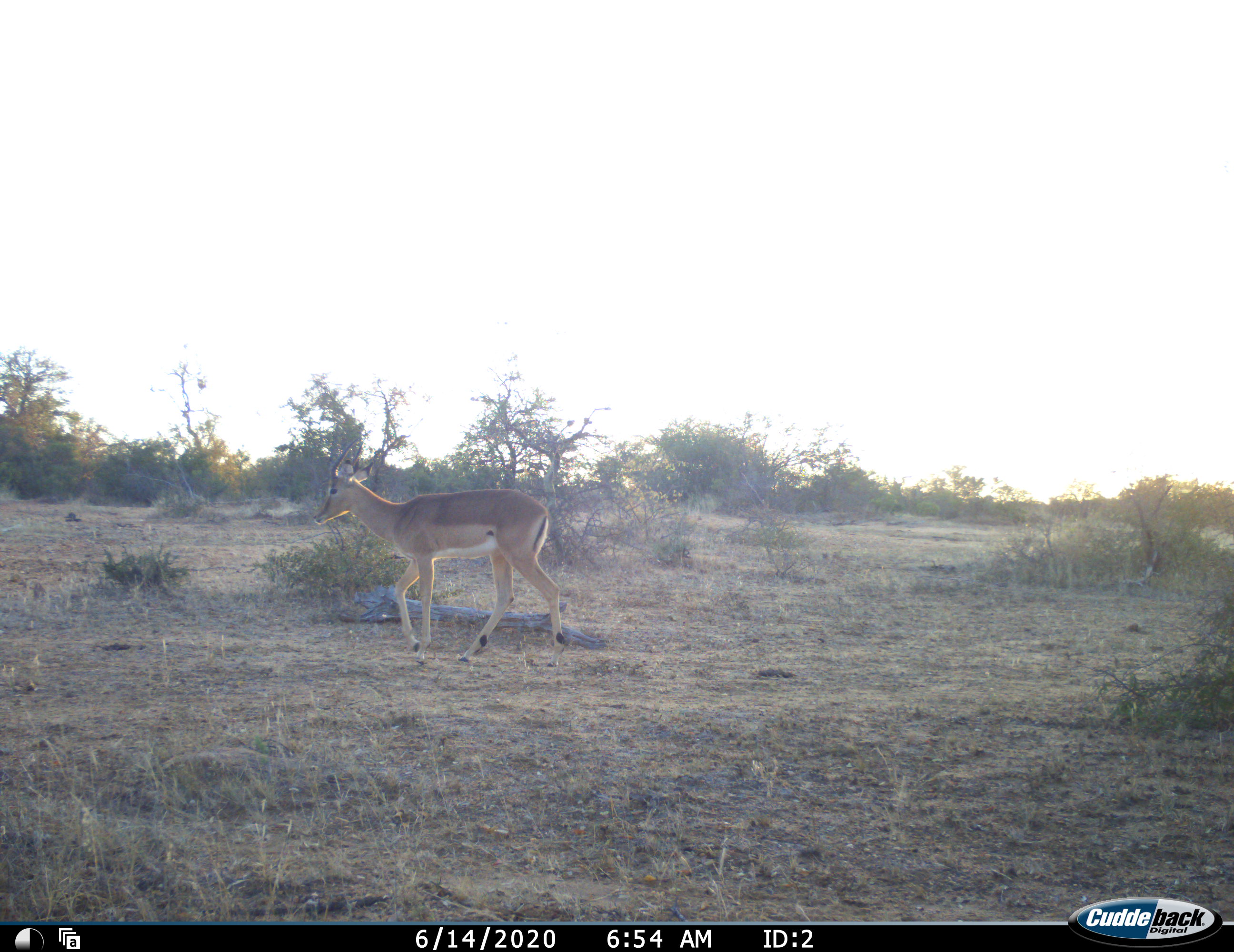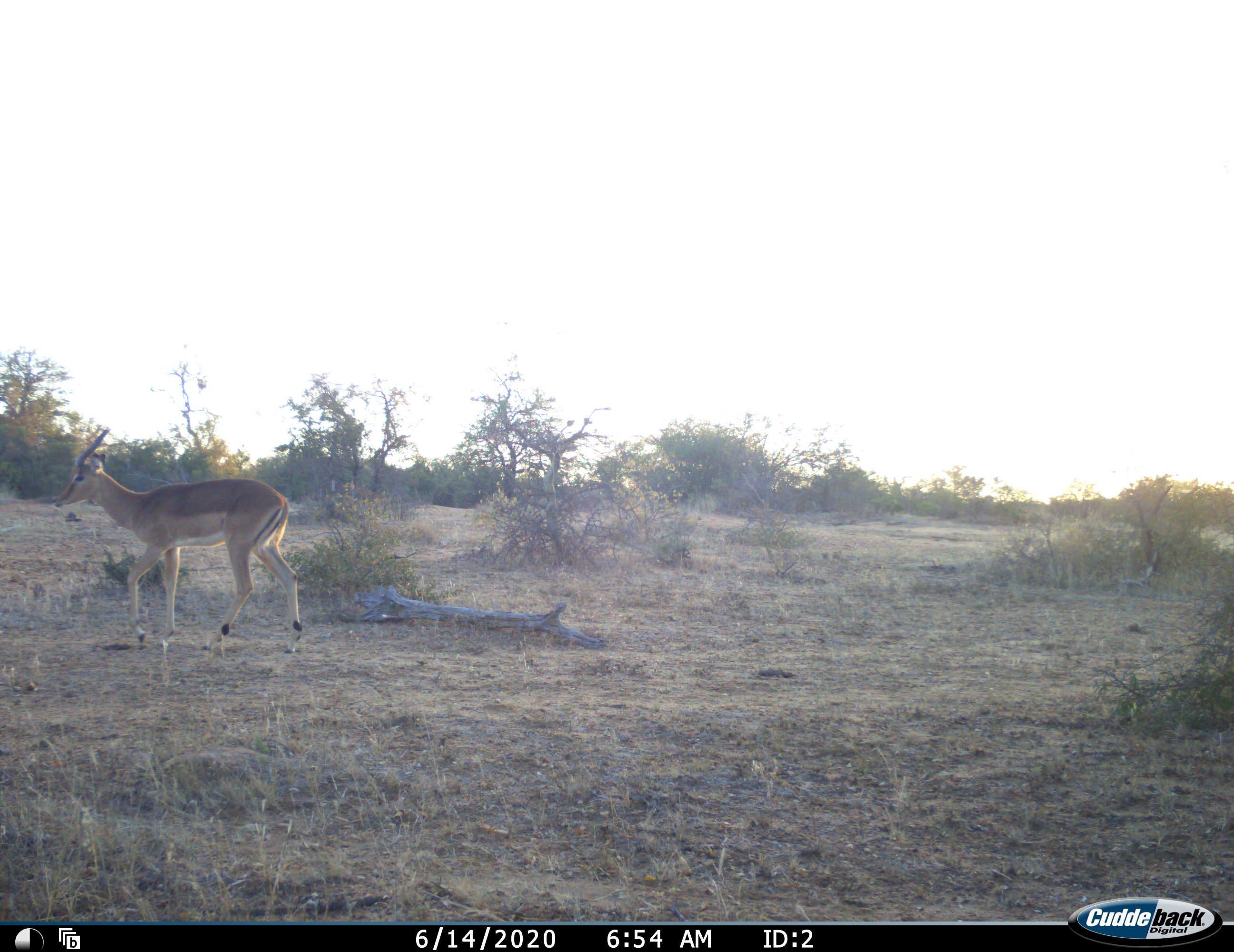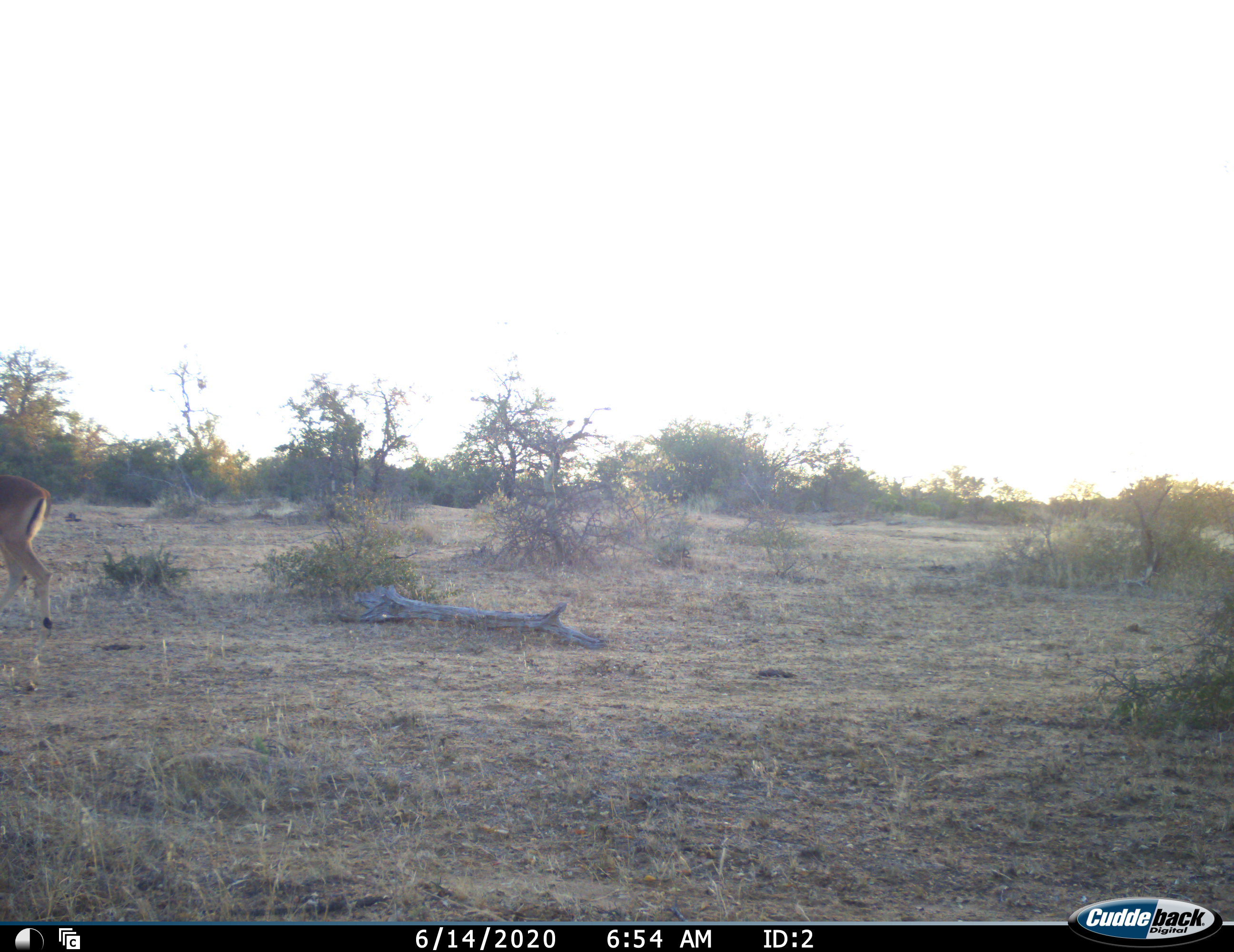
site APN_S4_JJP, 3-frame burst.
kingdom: Animalia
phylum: Chordata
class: Mammalia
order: Artiodactyla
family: Bovidae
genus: Aepyceros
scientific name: Aepyceros melampus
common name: impala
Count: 1.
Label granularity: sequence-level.